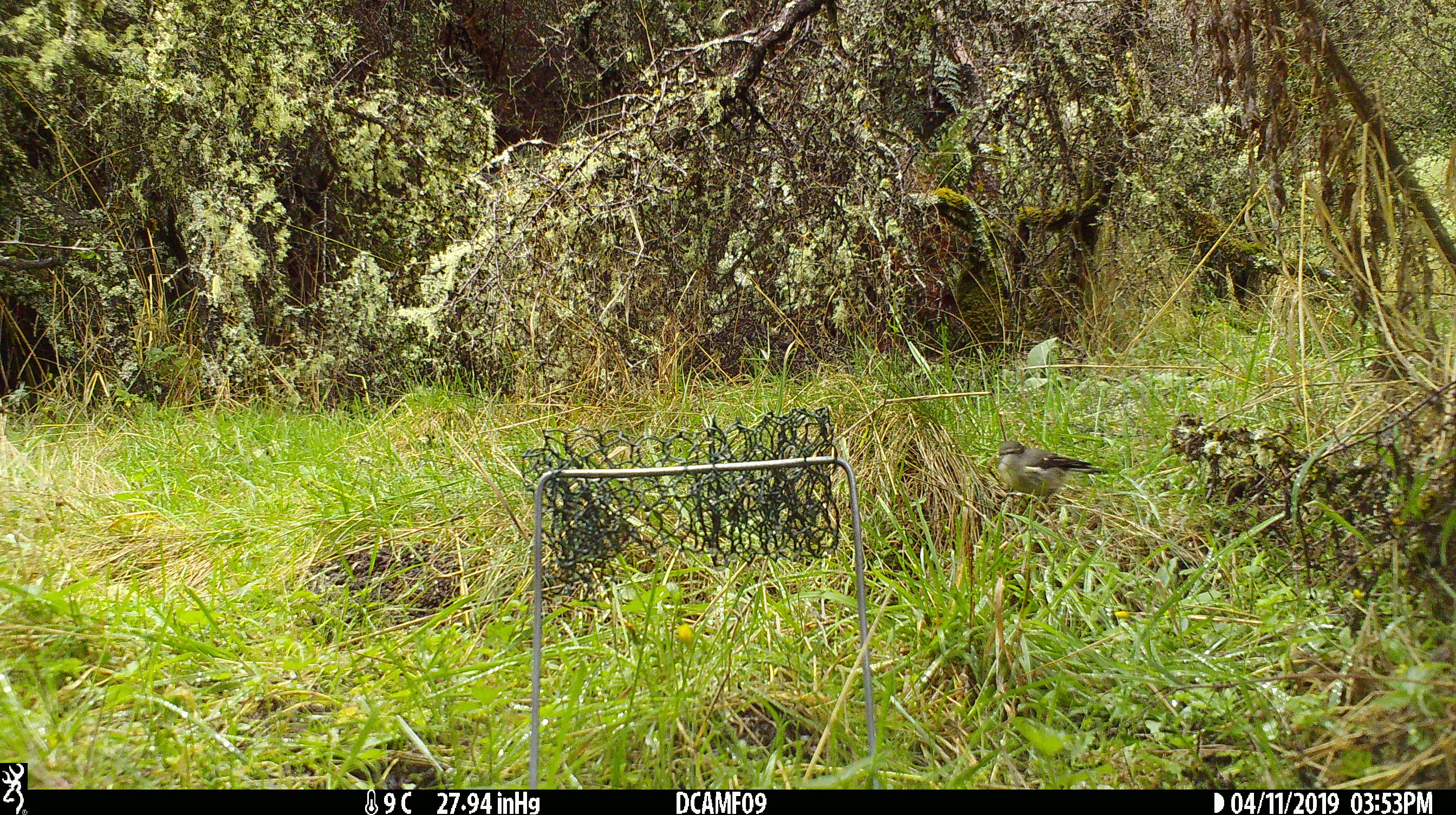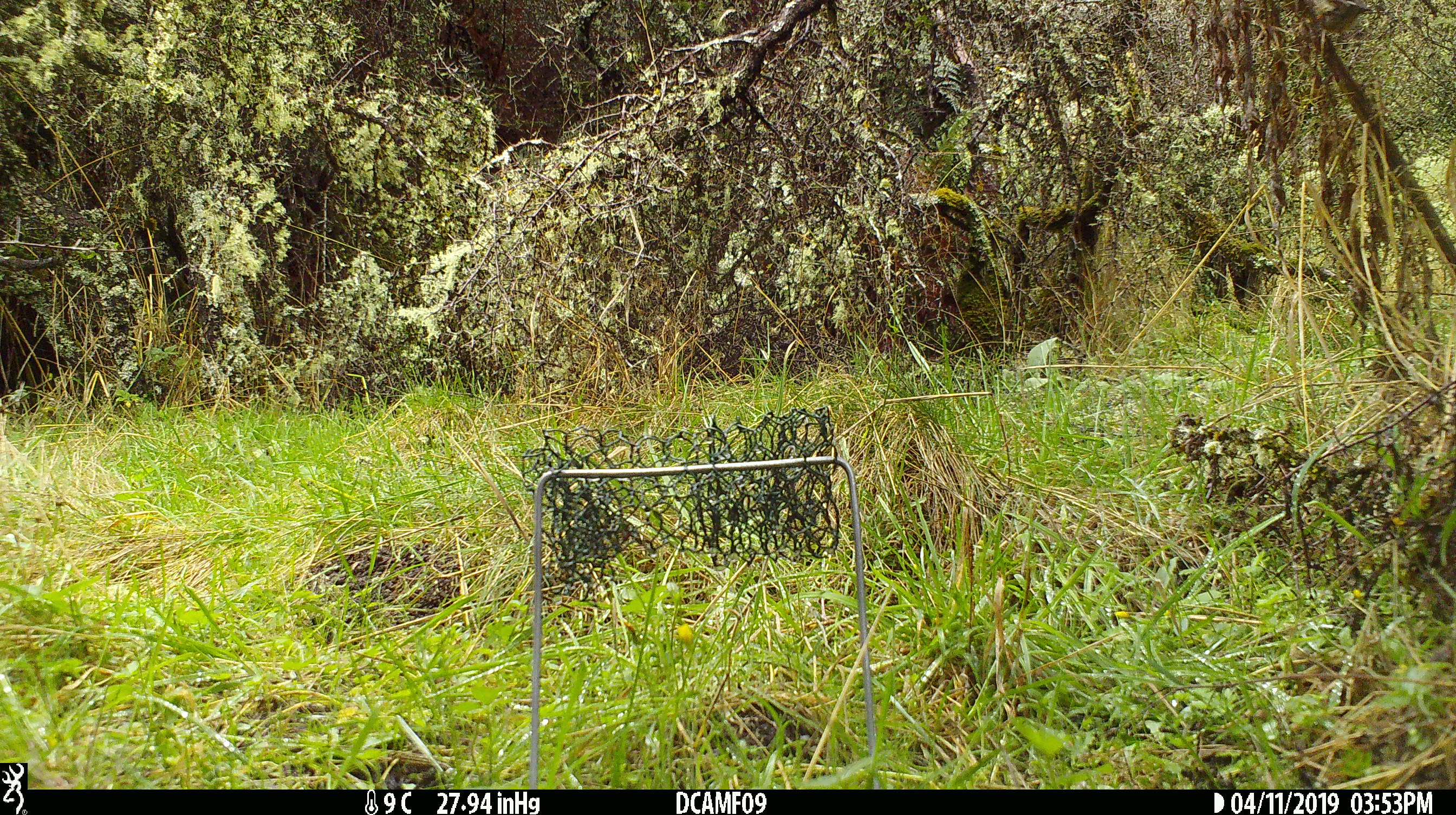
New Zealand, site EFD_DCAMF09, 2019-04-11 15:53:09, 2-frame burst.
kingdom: Animalia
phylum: Chordata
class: Aves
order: Passeriformes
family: Petroicidae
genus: Petroica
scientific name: Petroica macrocephala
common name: tomtit